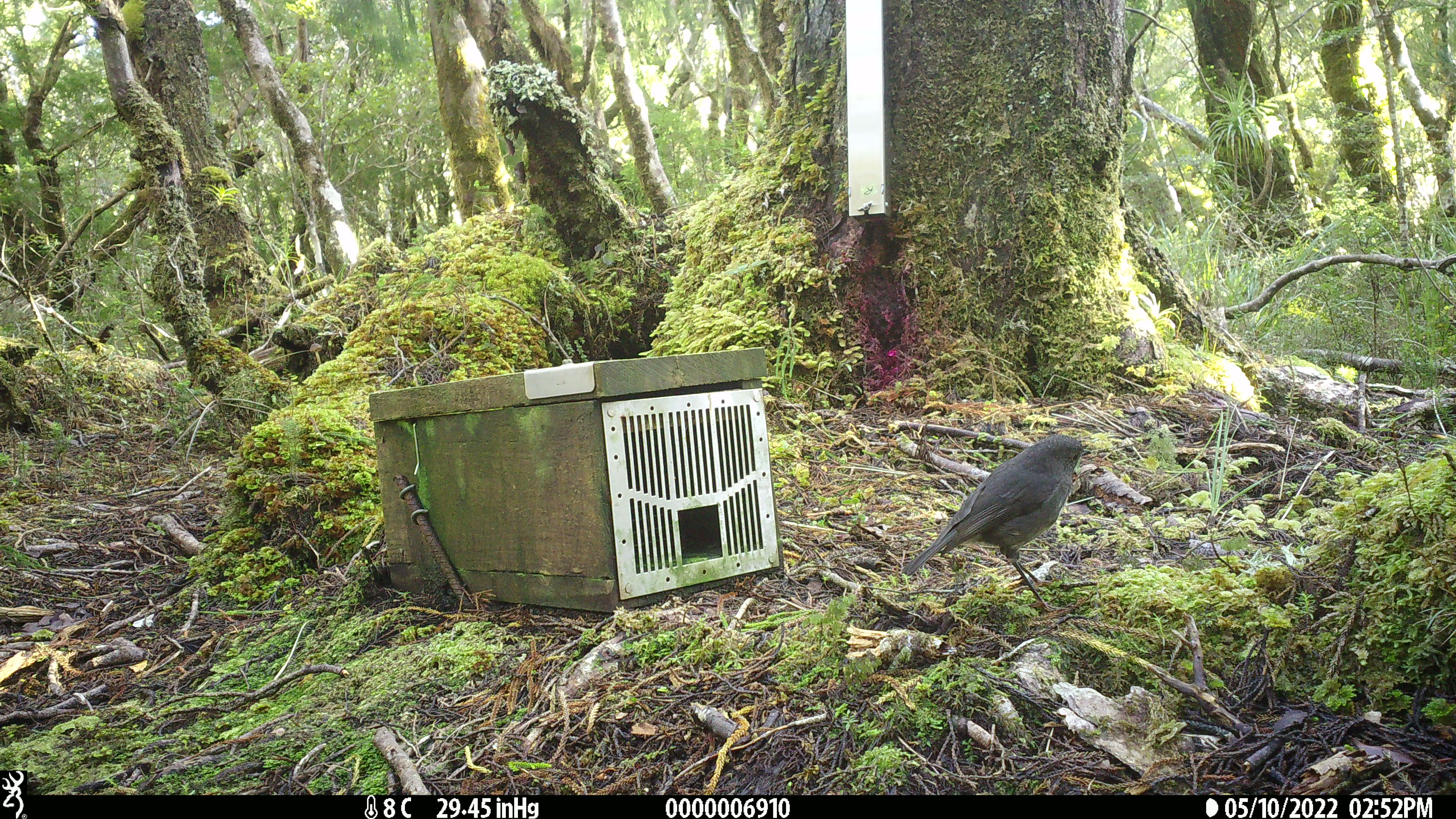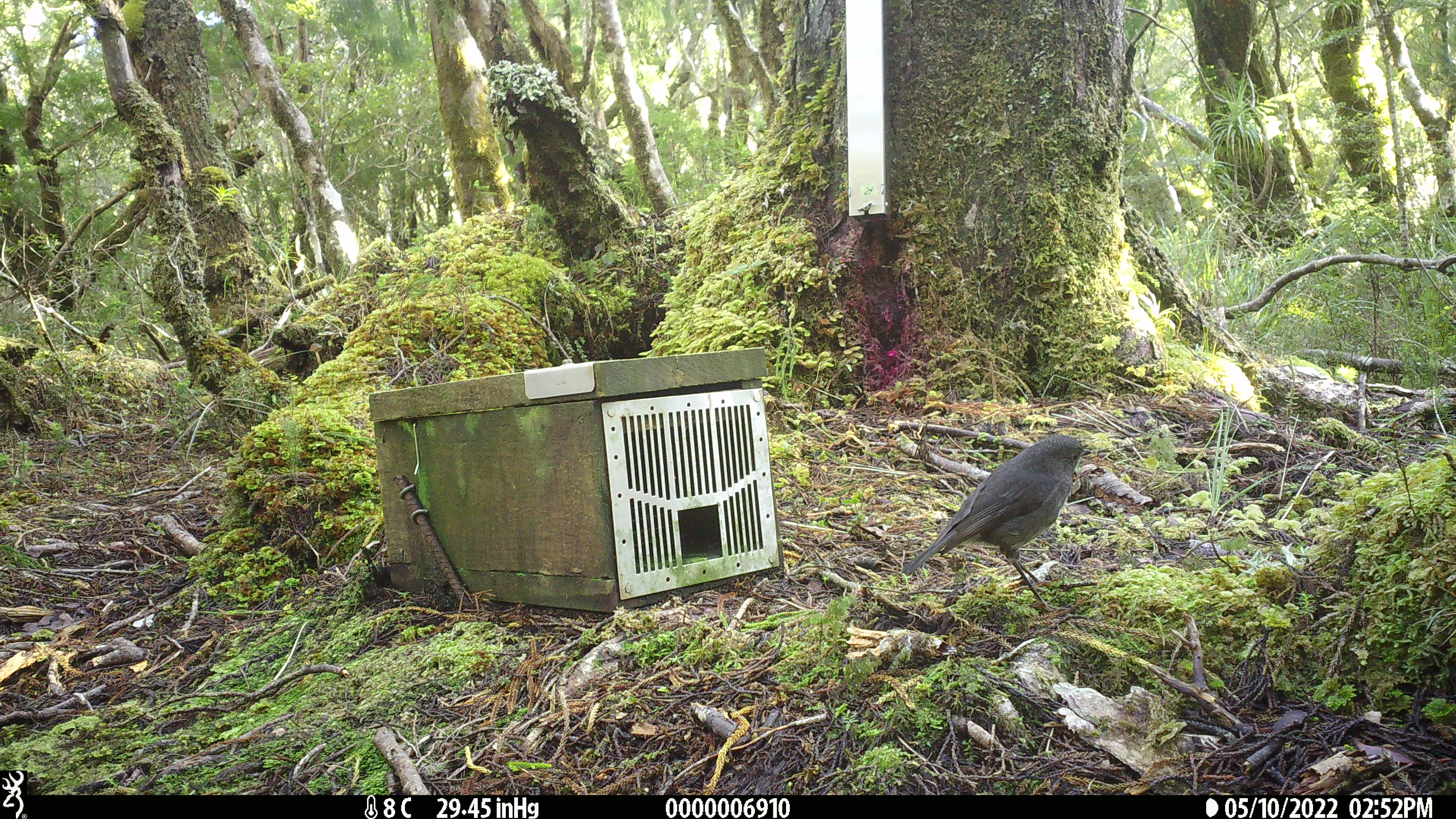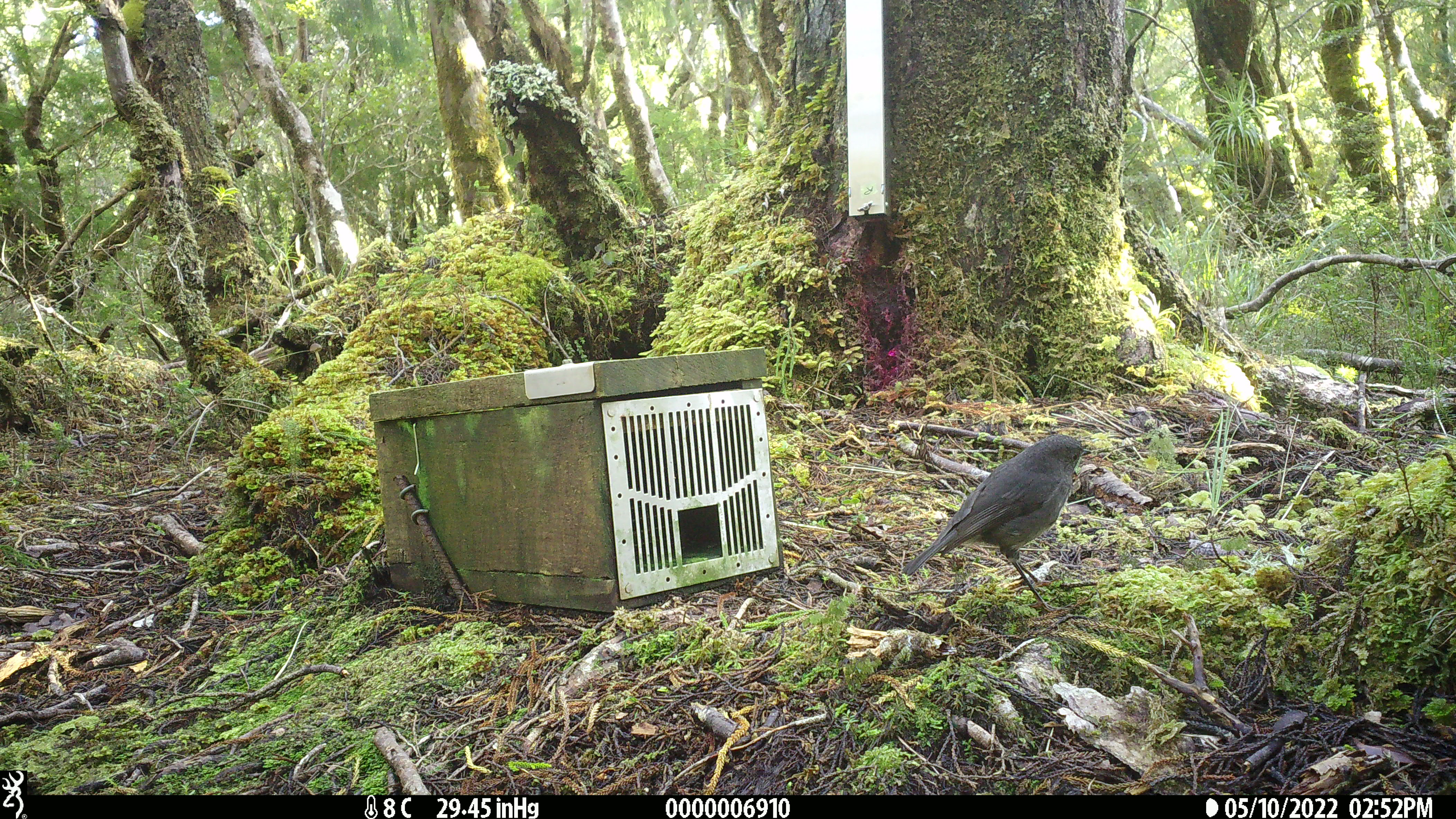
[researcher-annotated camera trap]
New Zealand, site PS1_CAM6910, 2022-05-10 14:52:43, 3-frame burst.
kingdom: Animalia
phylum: Chordata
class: Aves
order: Passeriformes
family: Petroicidae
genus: Petroica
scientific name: Petroica australis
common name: new zealand robin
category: robin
Robin (new zealand robin) (Petroica australis).